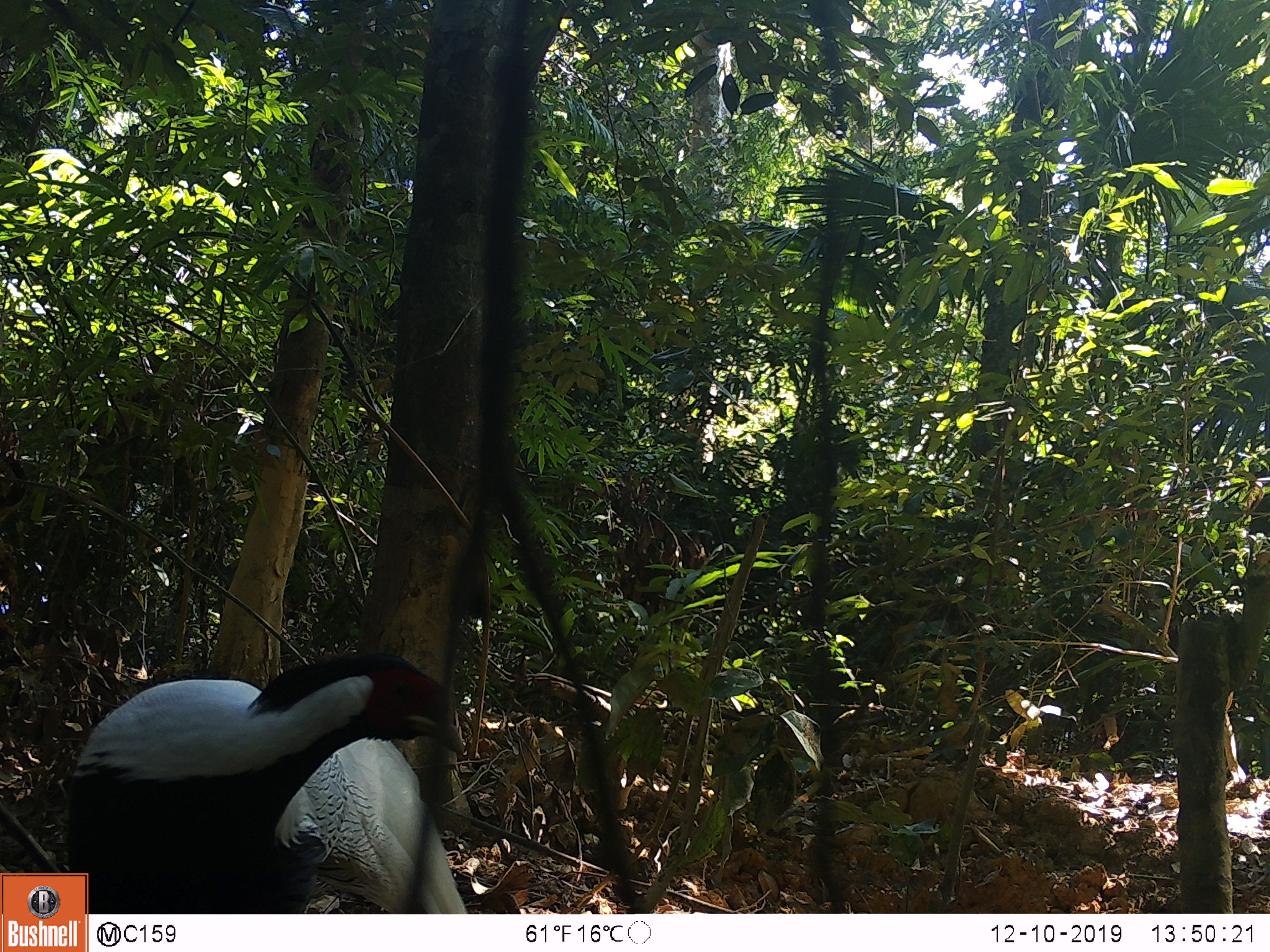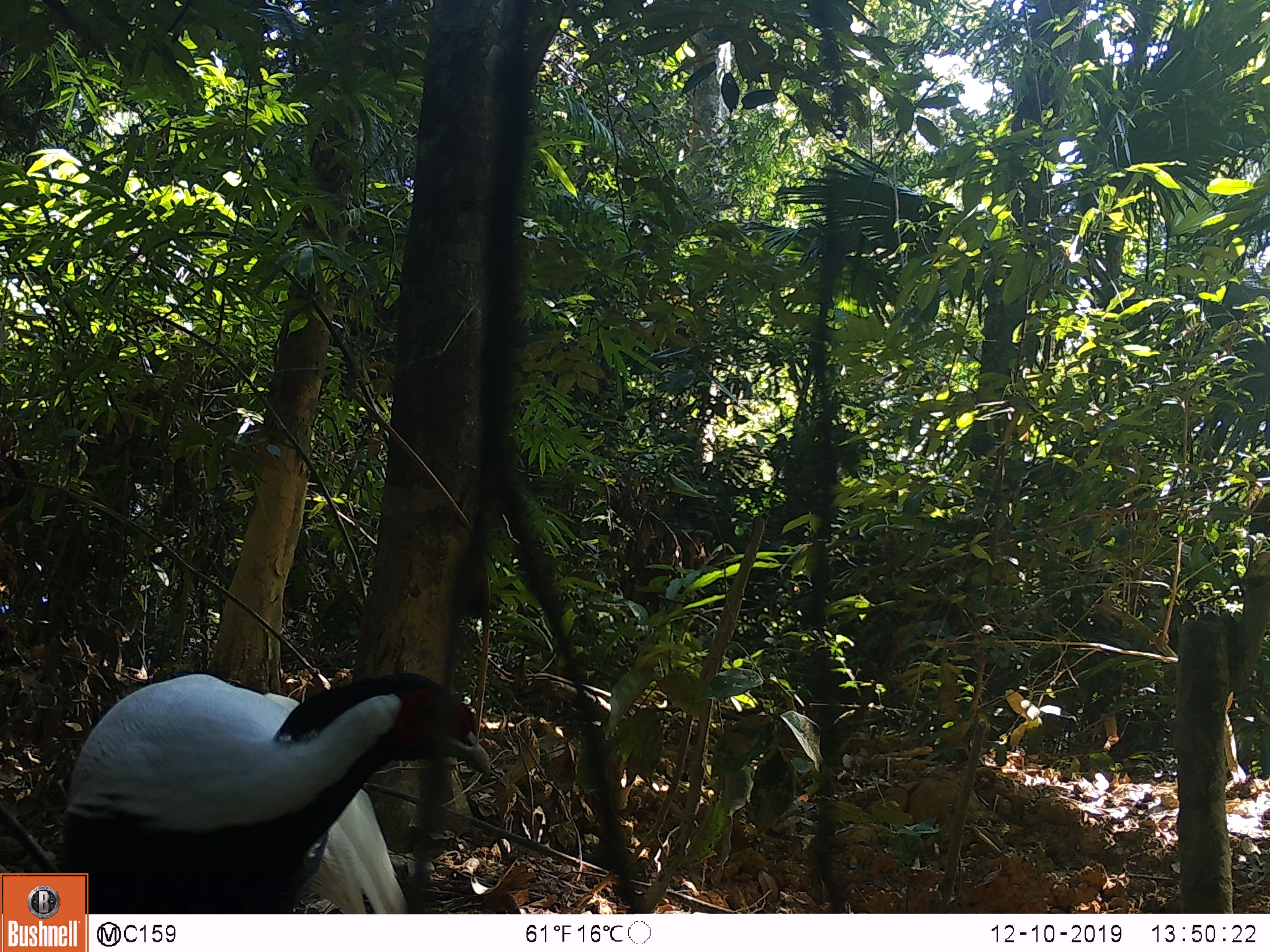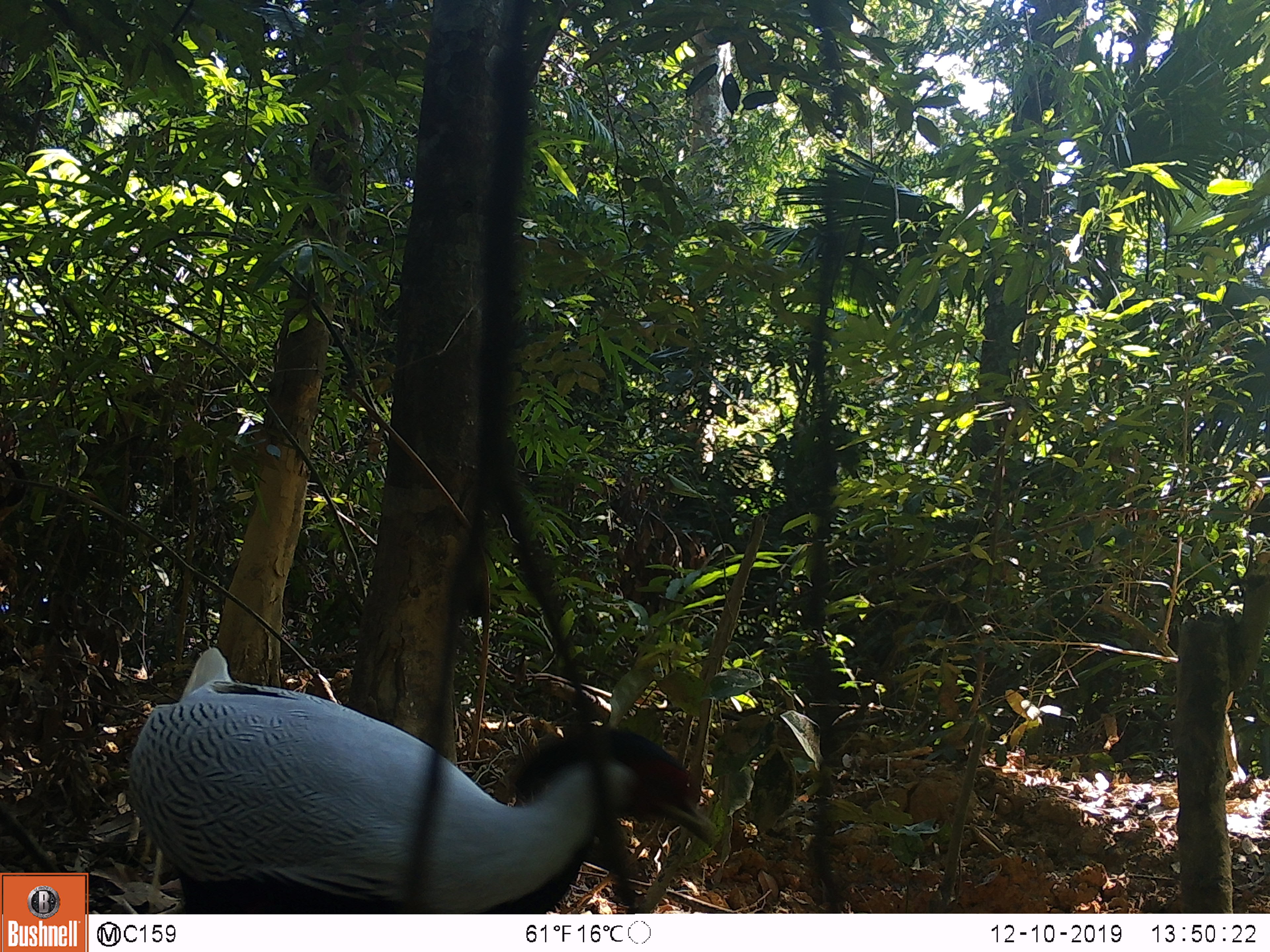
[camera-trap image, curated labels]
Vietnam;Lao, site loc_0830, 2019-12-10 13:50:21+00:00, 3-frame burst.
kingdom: Animalia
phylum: Chordata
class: Aves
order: Galliformes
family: Phasianidae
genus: Lophura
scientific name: Lophura nycthemera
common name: silver pheasant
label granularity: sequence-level